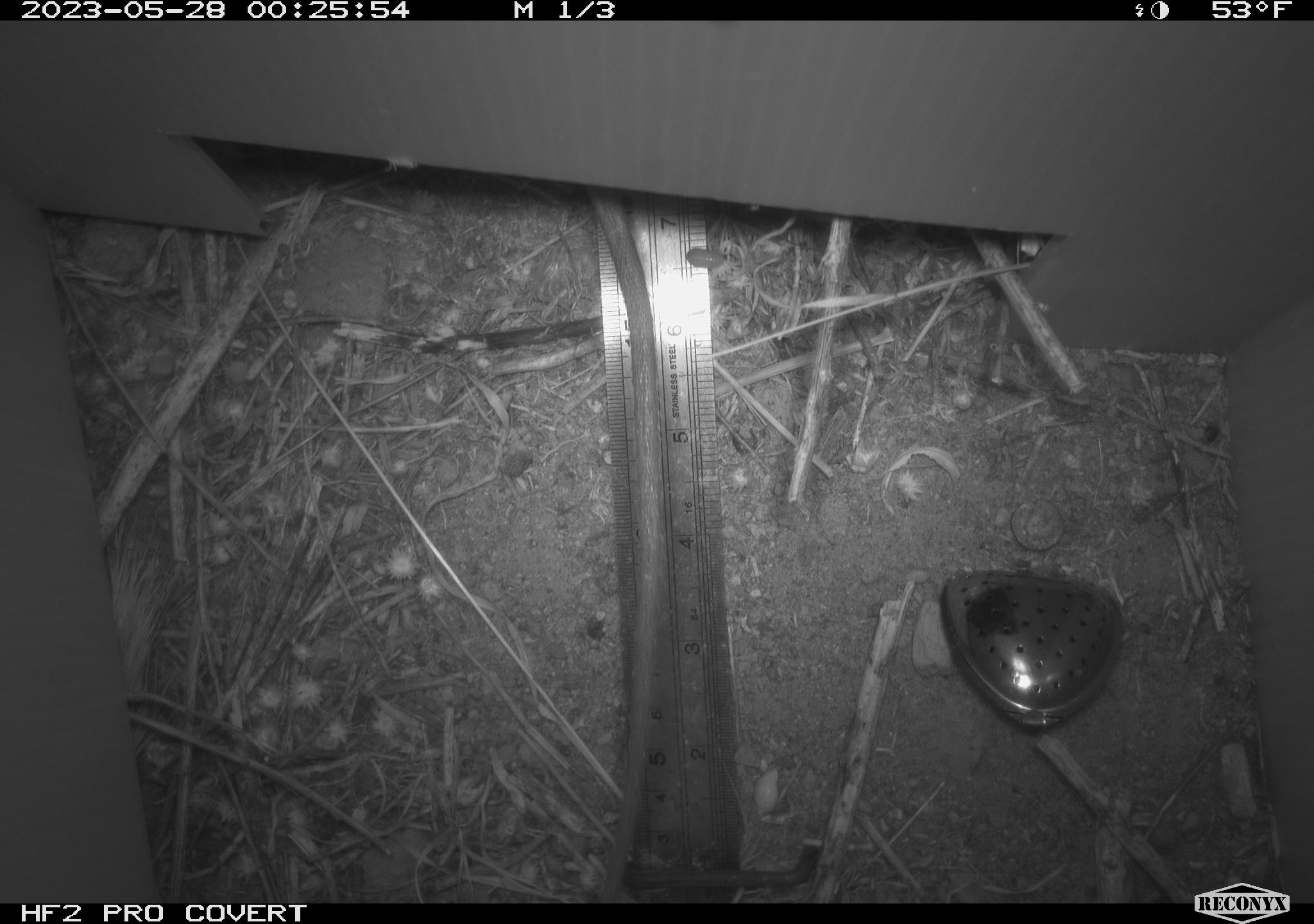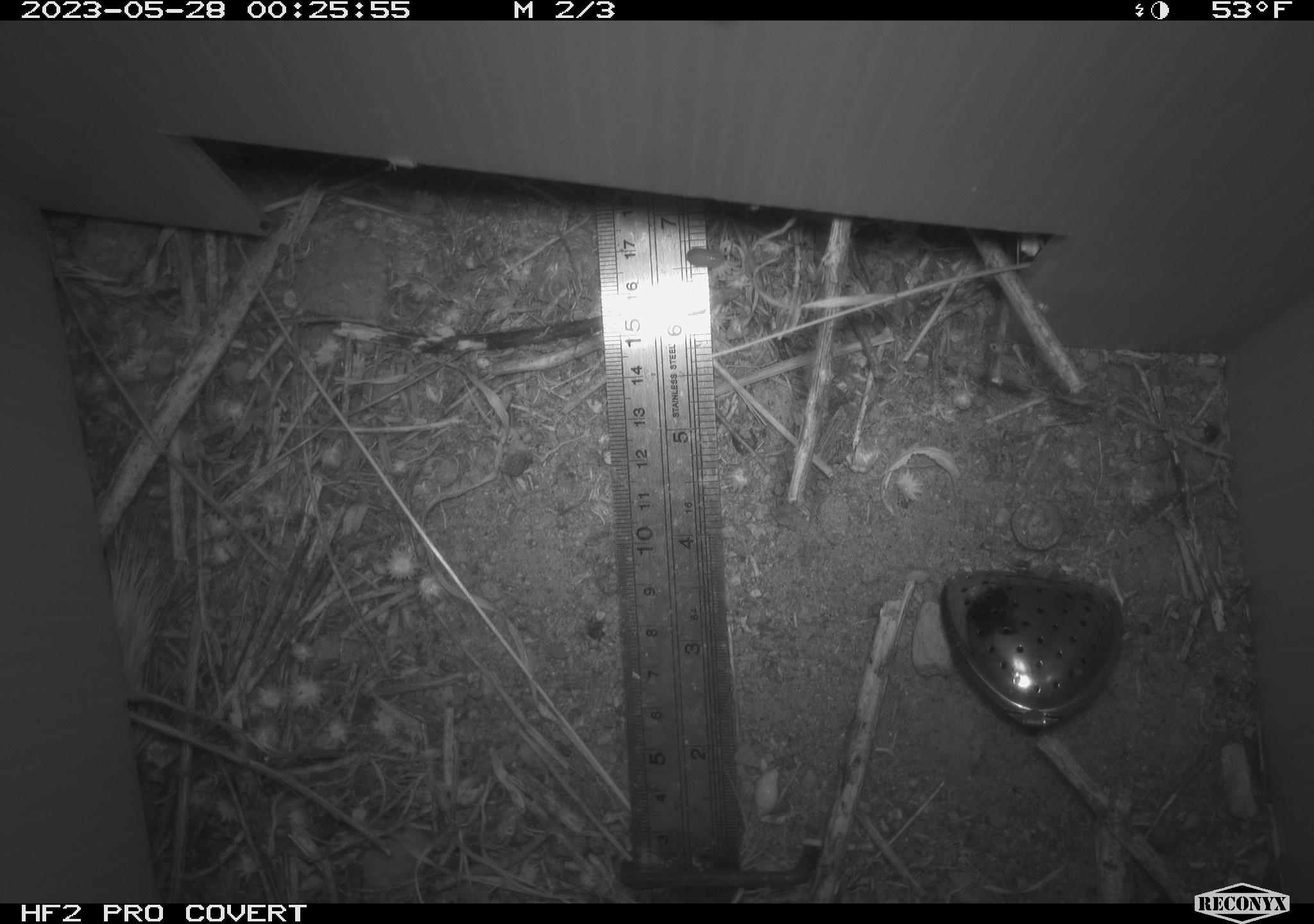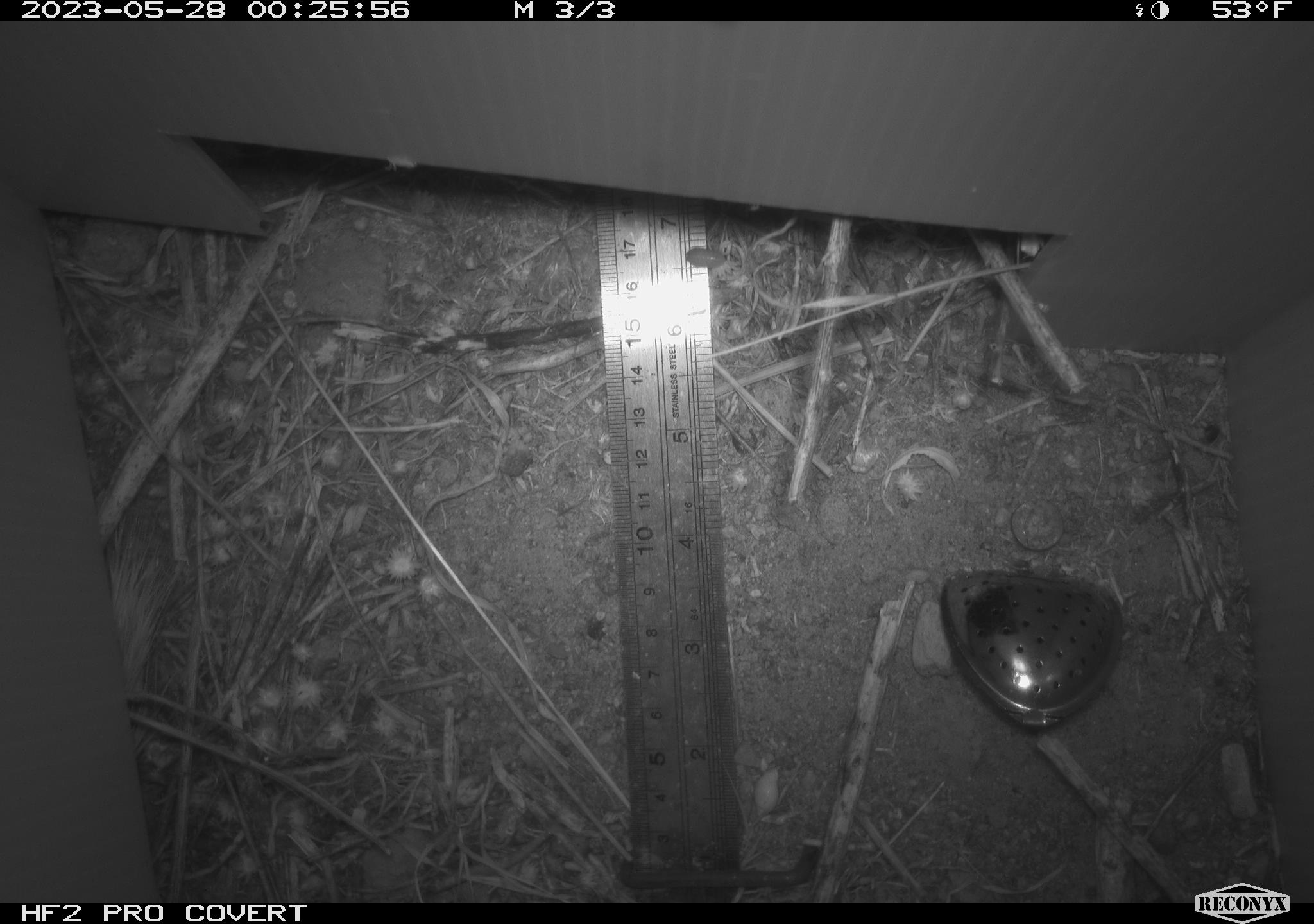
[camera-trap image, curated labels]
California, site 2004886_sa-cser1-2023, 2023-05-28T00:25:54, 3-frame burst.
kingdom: Animalia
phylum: Chordata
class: Mammalia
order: Rodentia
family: Muridae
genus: Rattus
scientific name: Rattus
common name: rat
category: rattus species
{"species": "rattus species (rat) (Rattus)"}